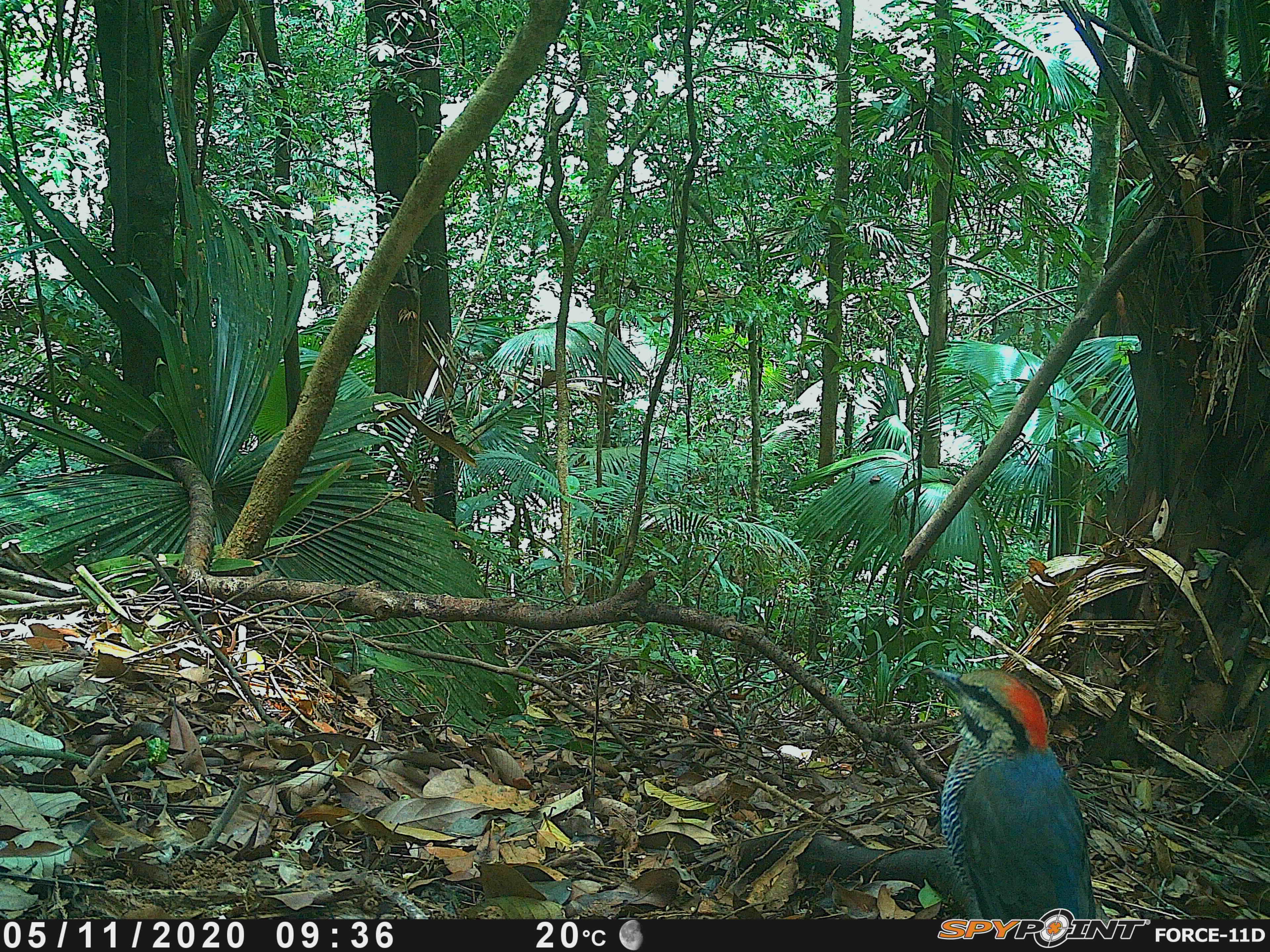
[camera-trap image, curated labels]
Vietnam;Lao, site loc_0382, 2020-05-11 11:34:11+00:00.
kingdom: Animalia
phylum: Chordata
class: Aves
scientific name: Aves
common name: bird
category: unidentified bird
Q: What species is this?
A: Unidentified bird (bird) (Aves).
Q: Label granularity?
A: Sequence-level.